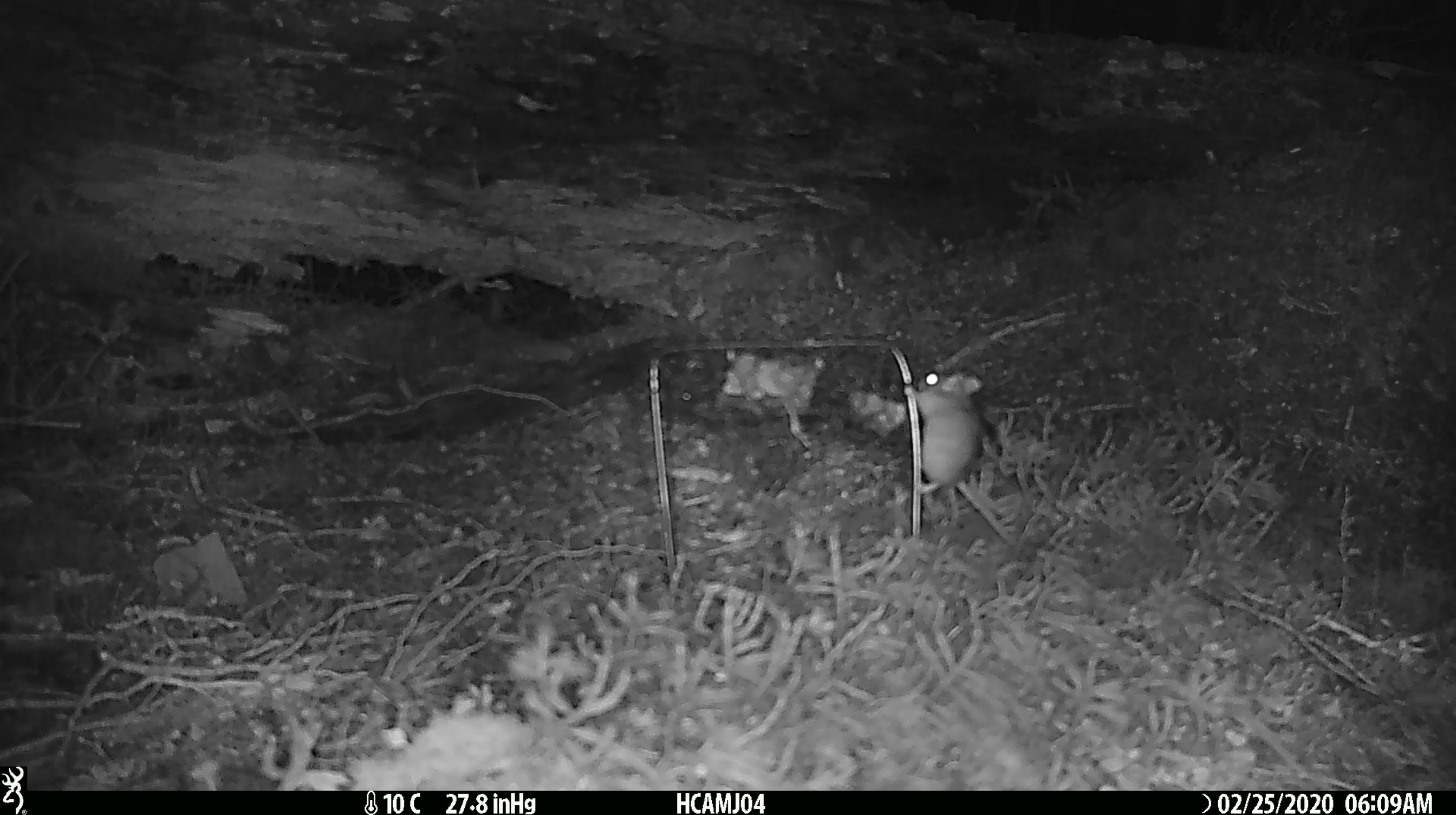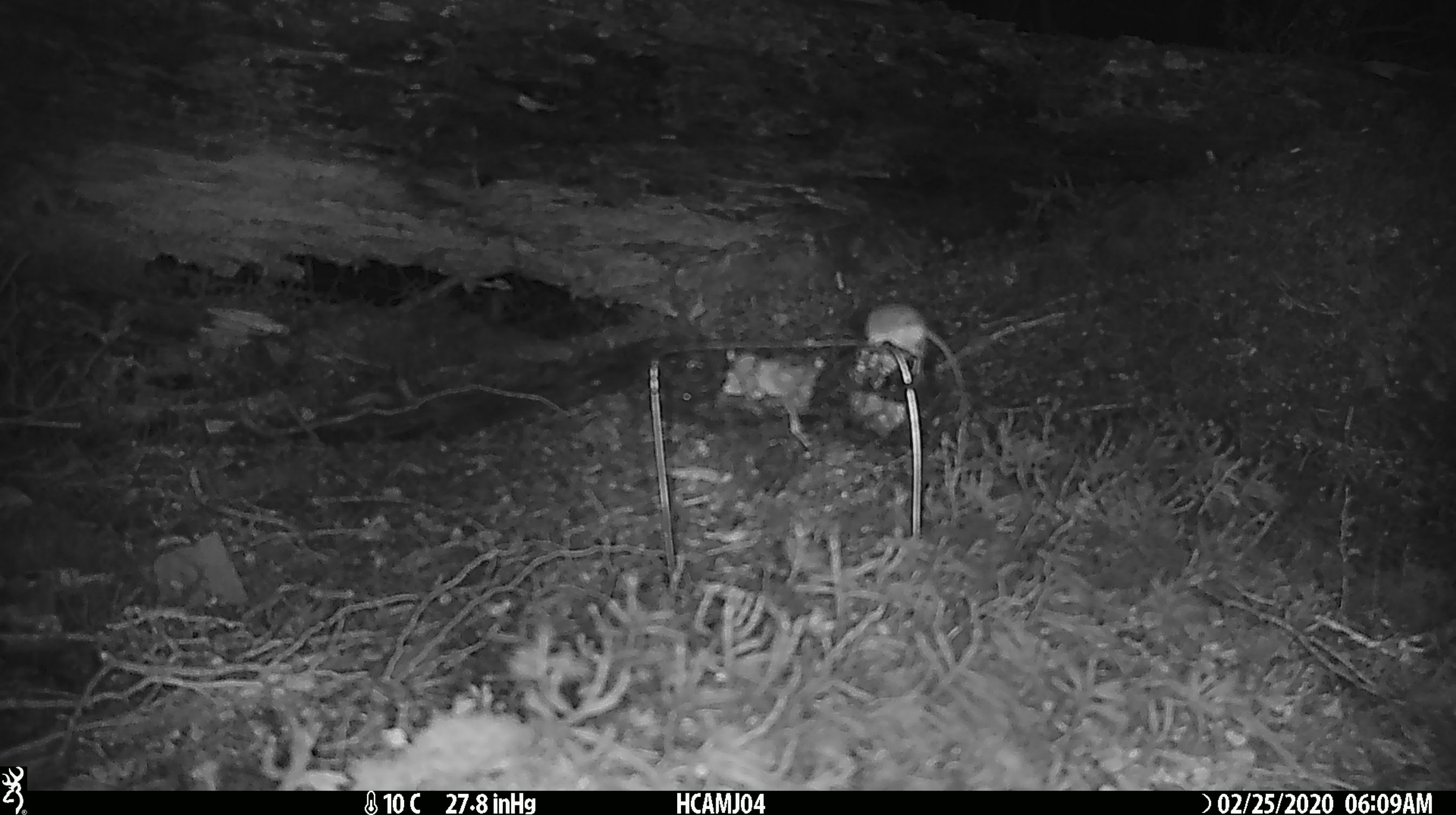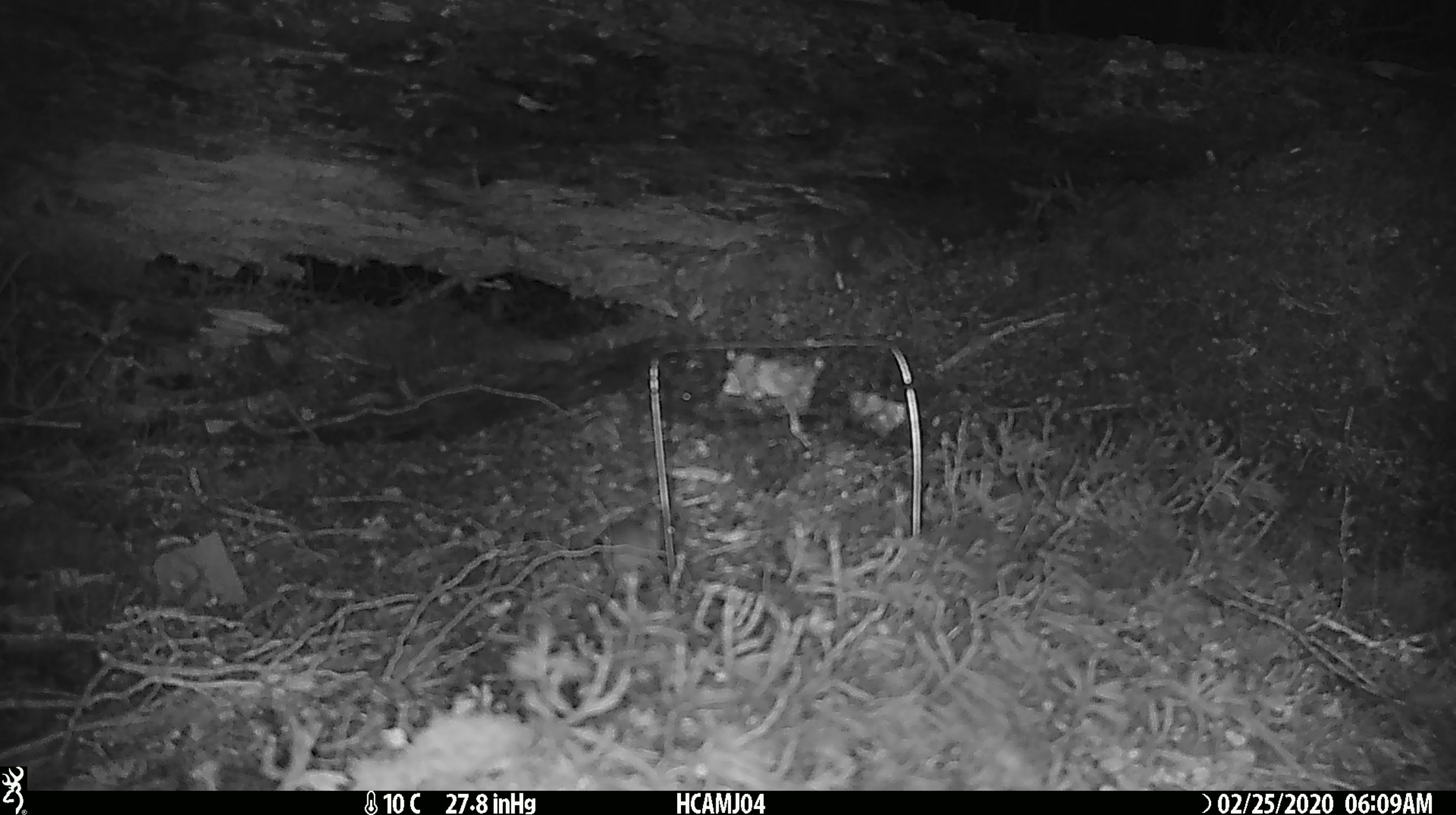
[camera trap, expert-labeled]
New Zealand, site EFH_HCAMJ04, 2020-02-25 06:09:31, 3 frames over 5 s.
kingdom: Animalia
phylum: Chordata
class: Mammalia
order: Rodentia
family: Muridae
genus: Mus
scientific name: Mus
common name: mouse